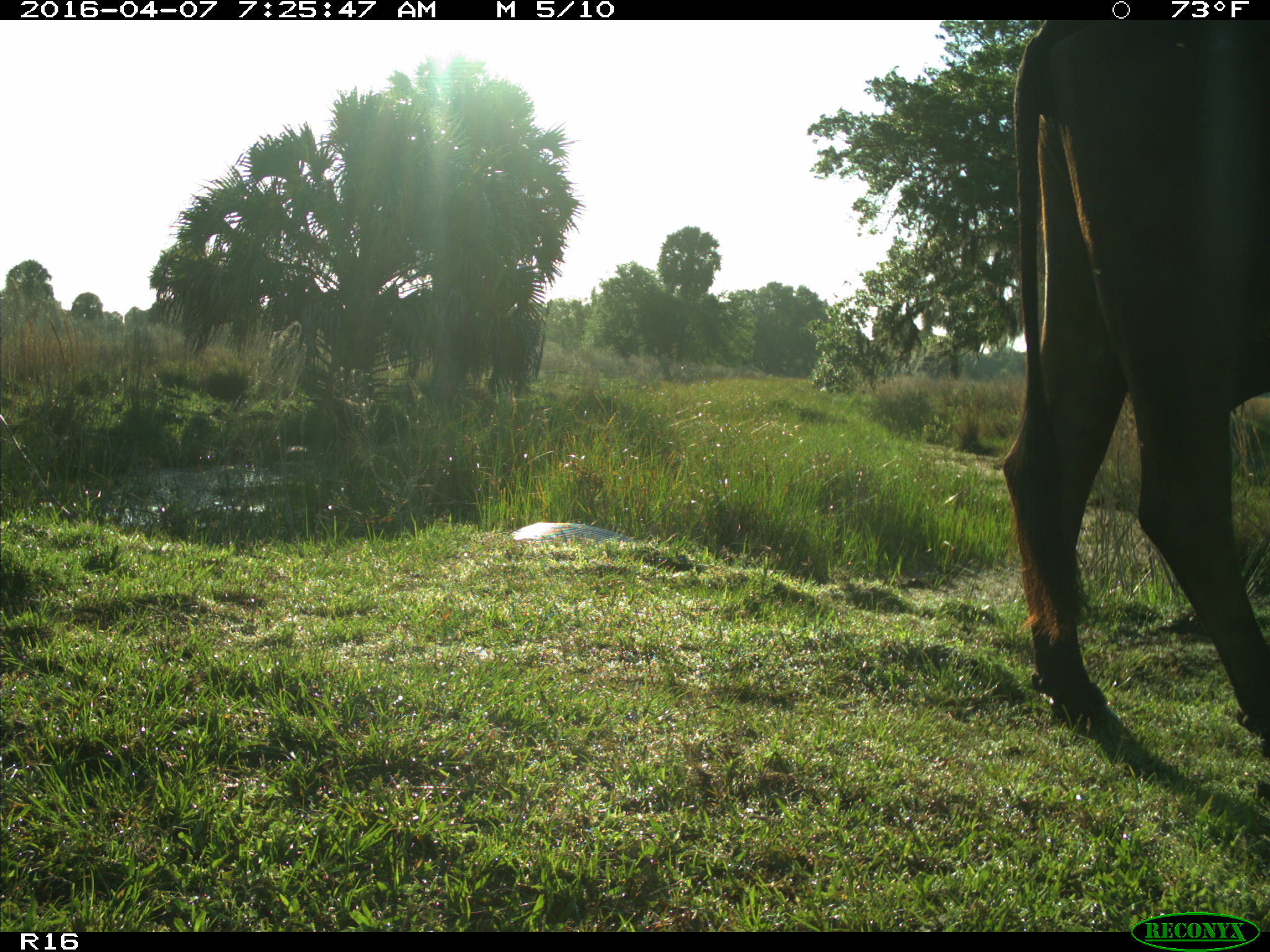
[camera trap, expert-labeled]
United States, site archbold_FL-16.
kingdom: Animalia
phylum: Chordata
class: Mammalia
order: Artiodactyla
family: Bovidae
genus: Bos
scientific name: Bos taurus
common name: domestic cow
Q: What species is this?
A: Bos taurus (domestic cow).